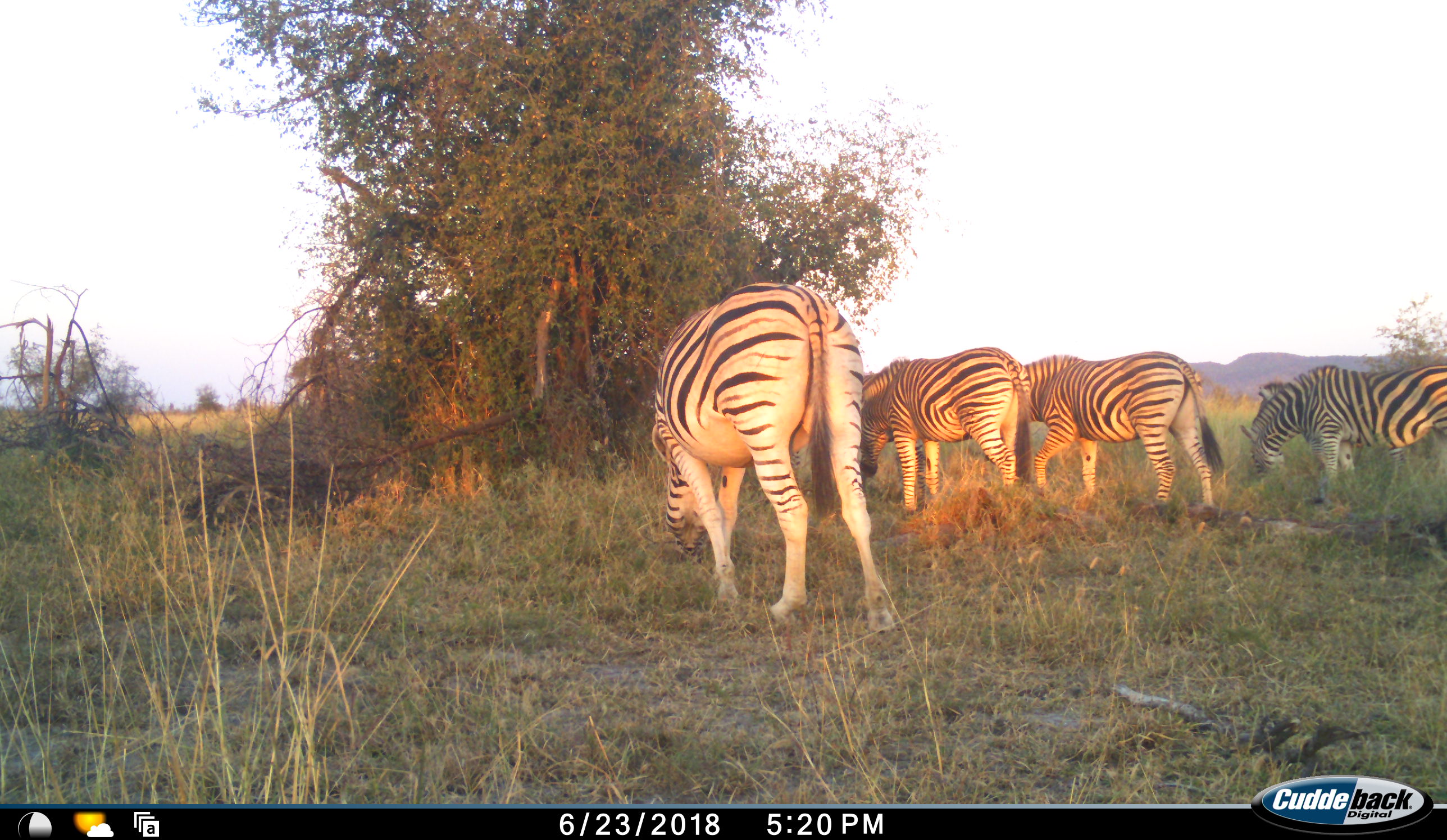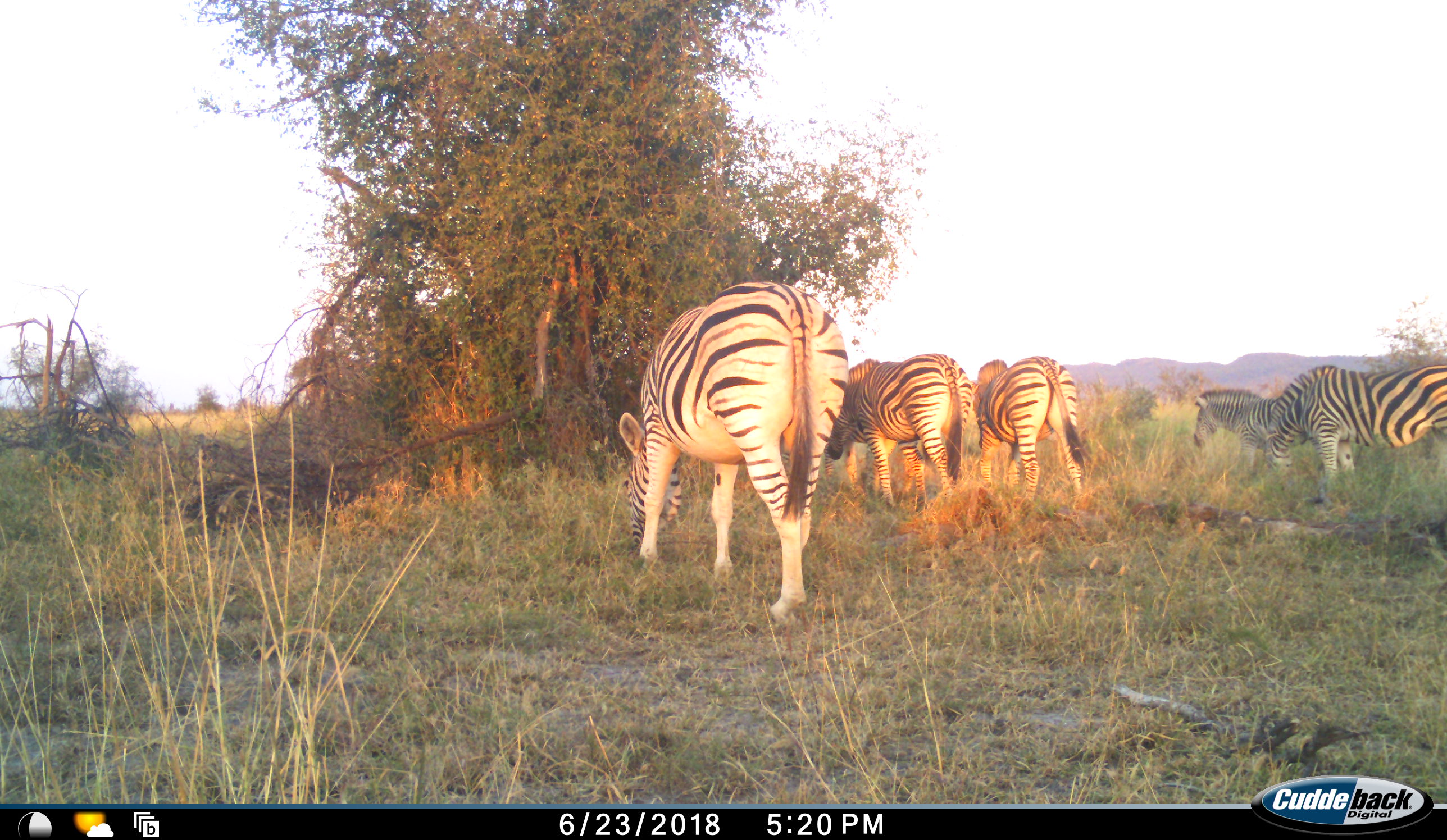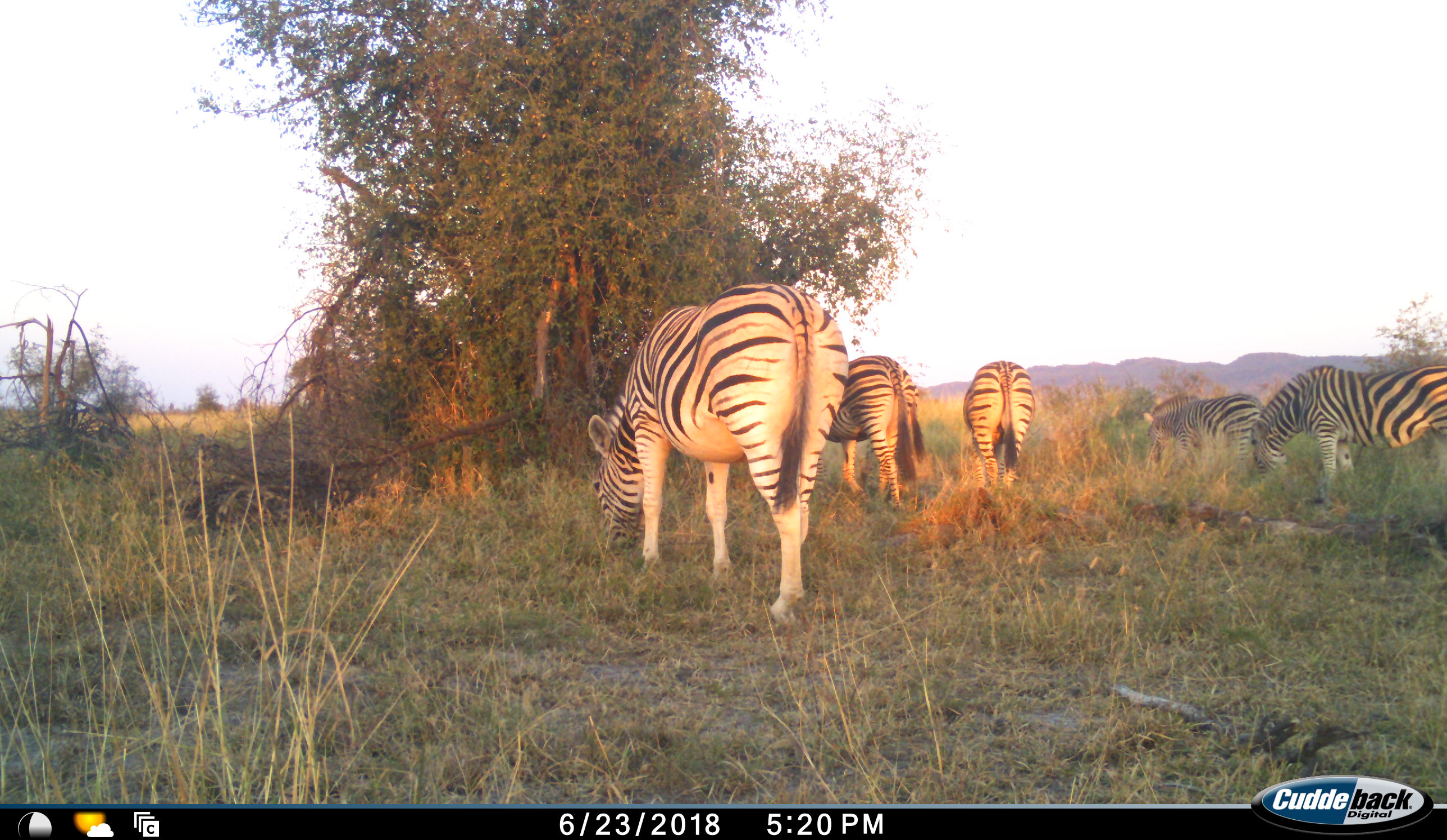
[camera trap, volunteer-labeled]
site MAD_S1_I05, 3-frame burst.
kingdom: Animalia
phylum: Chordata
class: Mammalia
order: Perissodactyla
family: Equidae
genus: Equus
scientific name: Equus quagga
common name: plains zebra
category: zebraplains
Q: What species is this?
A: Zebraplains (plains zebra) (Equus quagga).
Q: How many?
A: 5.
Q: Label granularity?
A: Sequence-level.